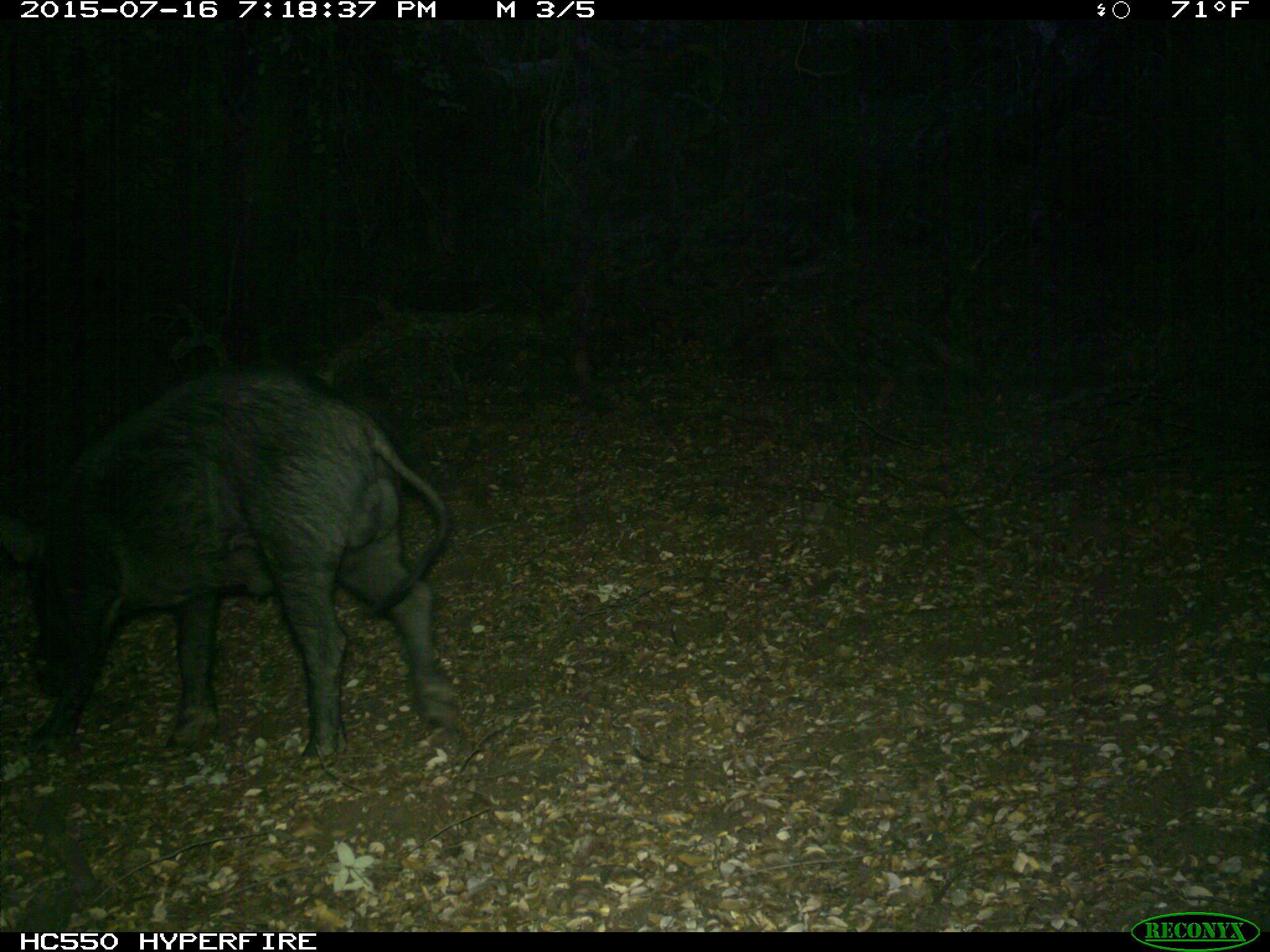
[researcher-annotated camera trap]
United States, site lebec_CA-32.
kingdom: Animalia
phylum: Chordata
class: Mammalia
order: Artiodactyla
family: Suidae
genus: Sus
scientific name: Sus scrofa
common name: wild boar